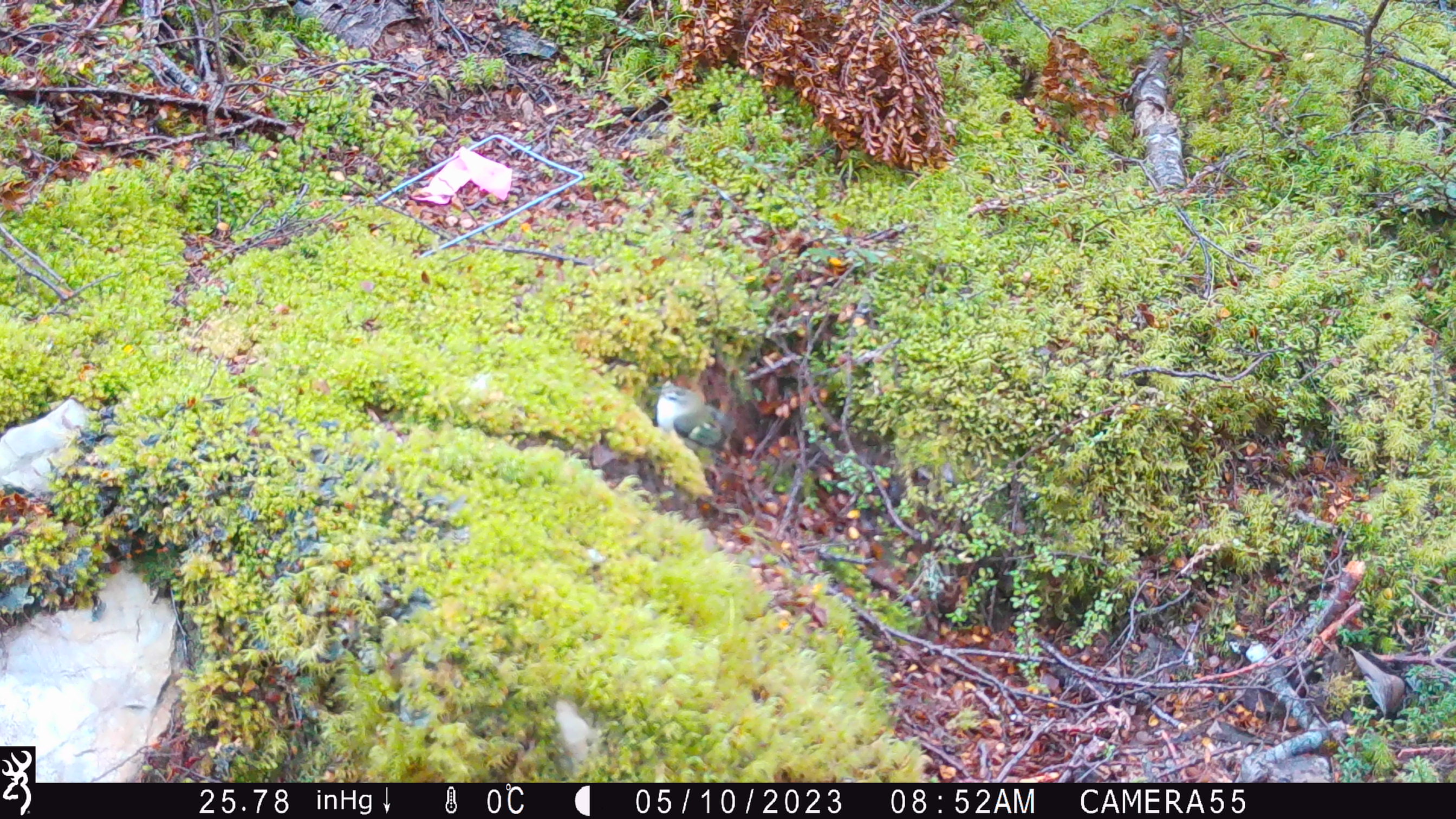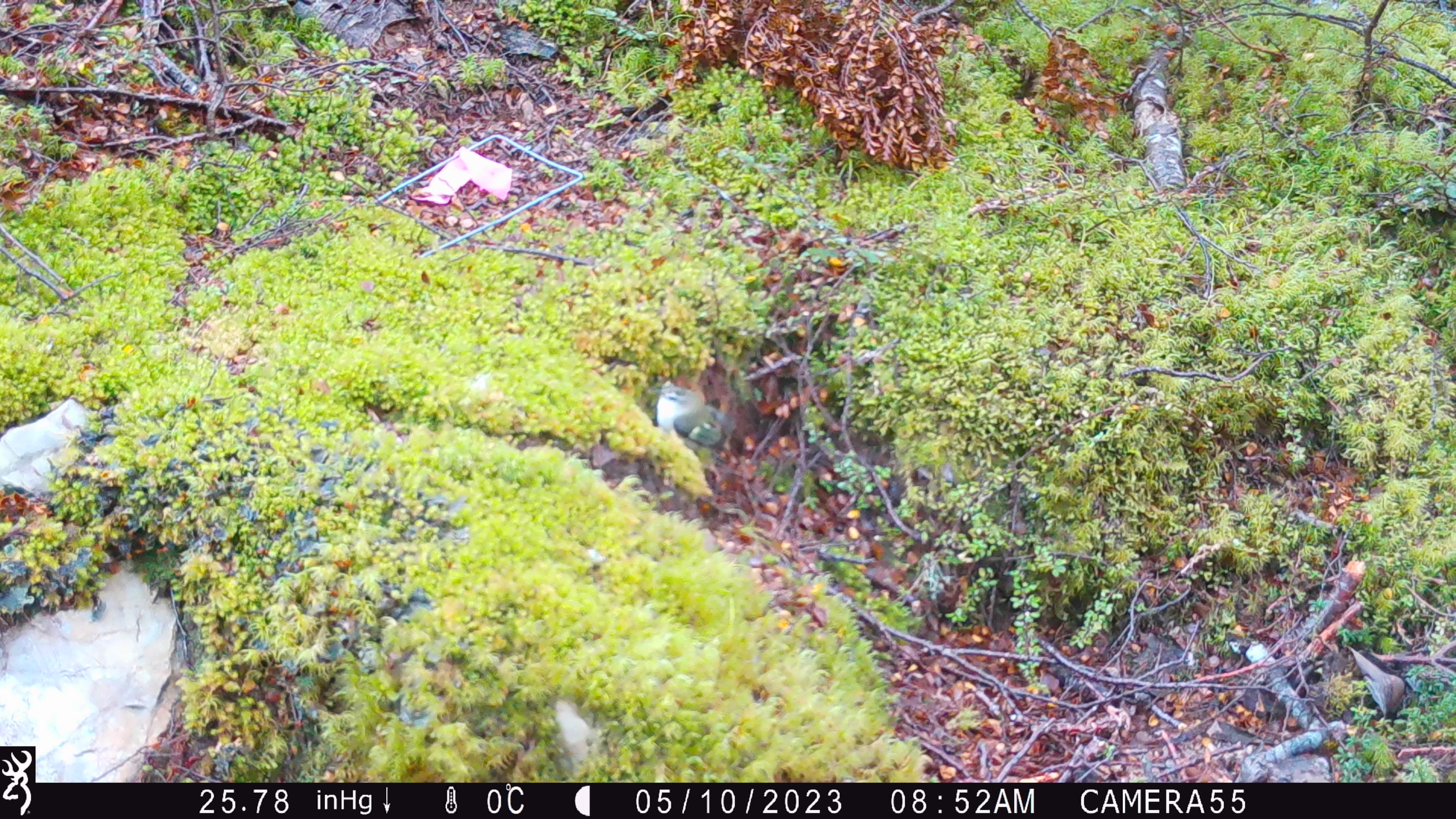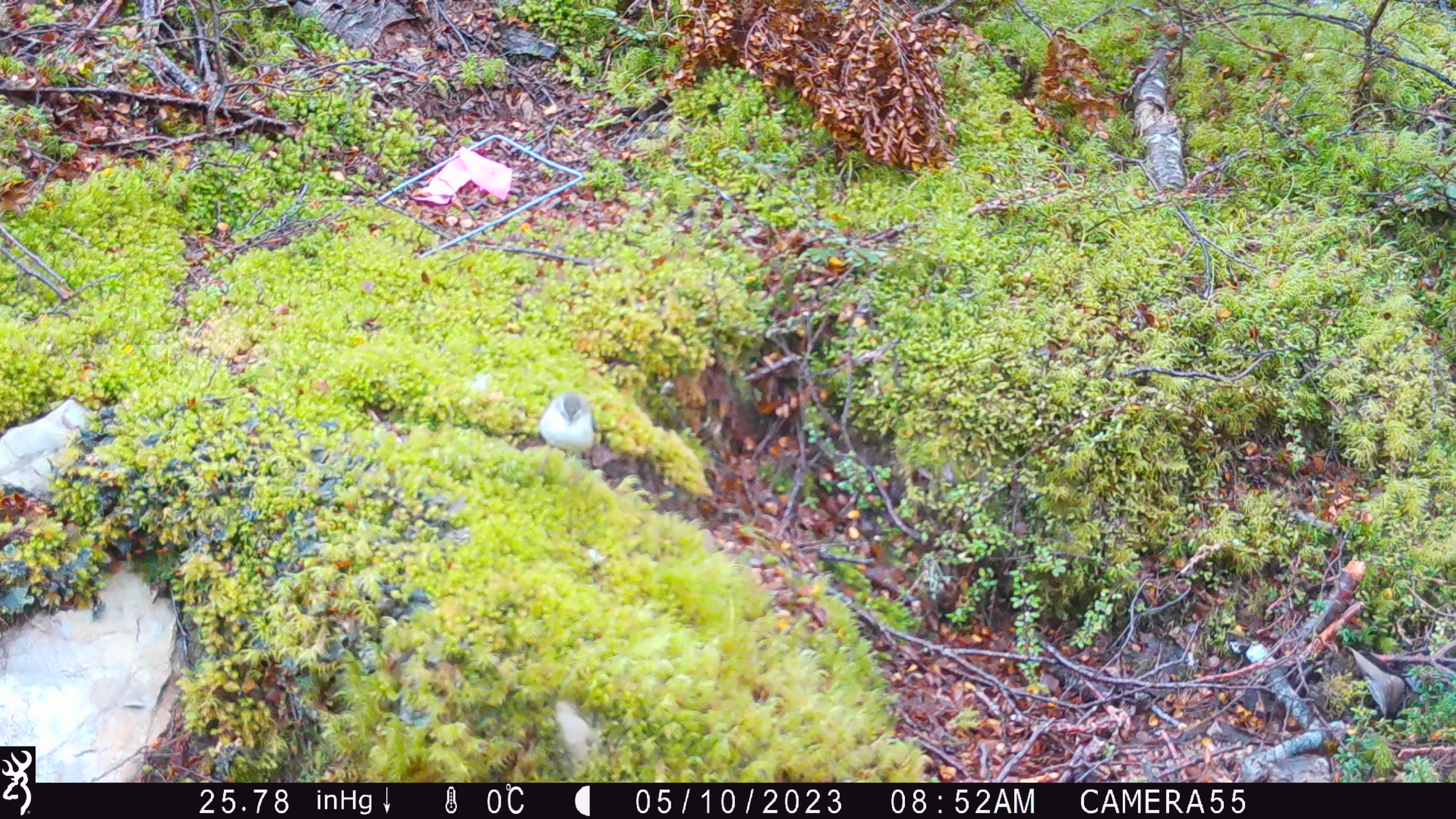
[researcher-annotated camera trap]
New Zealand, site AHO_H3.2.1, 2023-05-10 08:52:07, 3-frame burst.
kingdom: Animalia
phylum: Chordata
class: Aves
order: Passeriformes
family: Acanthisittidae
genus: Acanthisitta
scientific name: Acanthisitta chloris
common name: rifleman